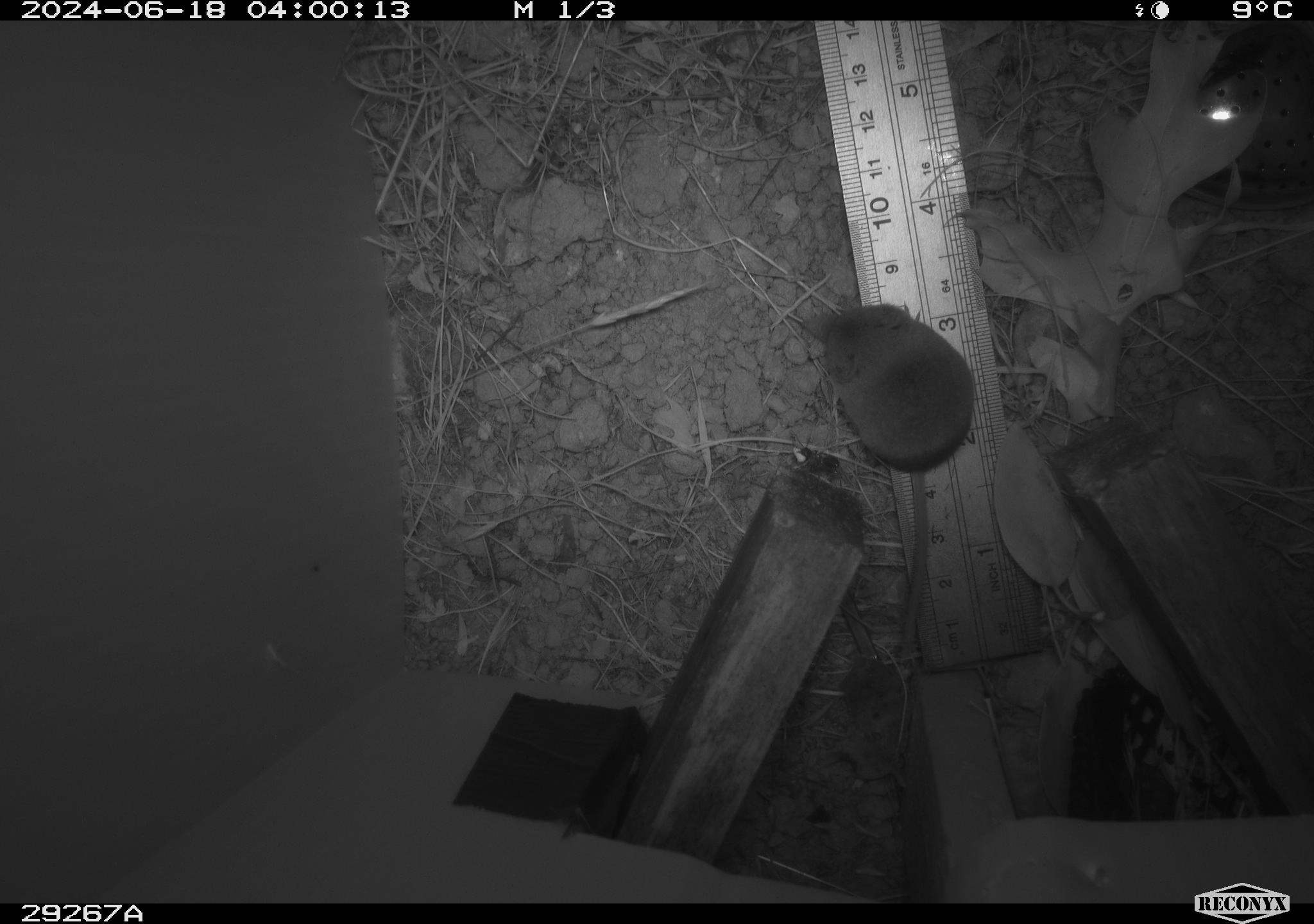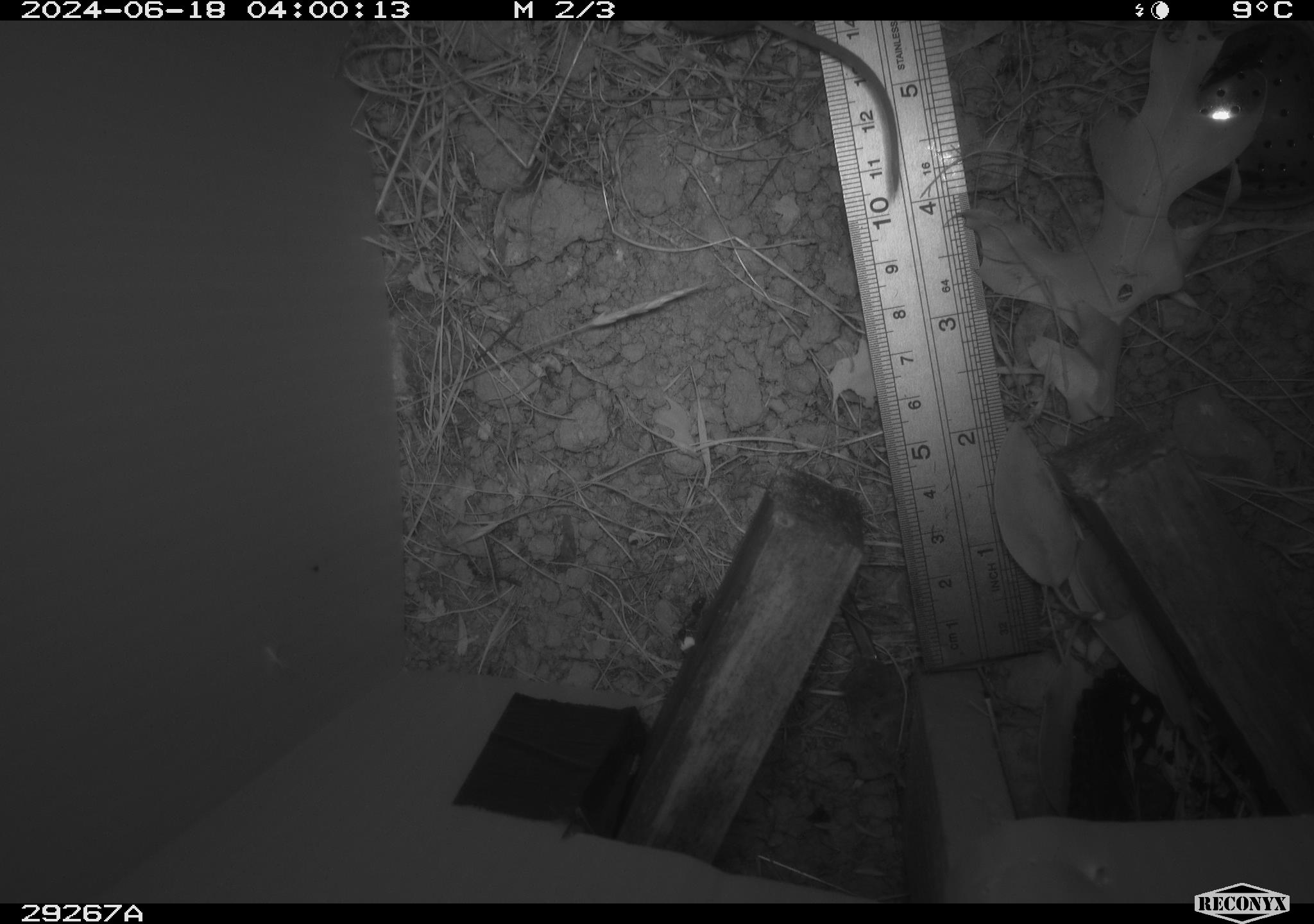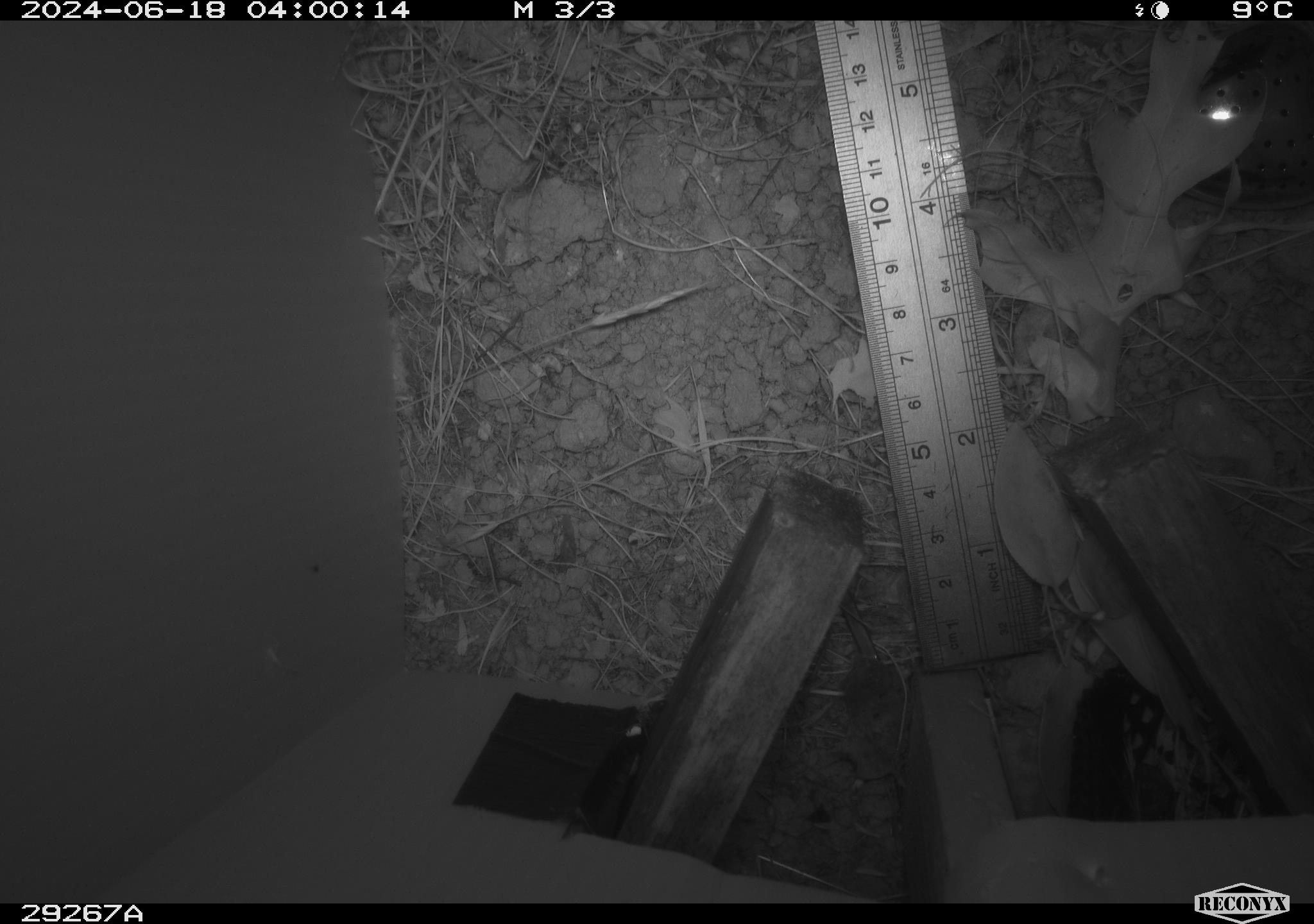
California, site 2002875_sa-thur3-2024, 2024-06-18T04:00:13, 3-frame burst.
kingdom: Animalia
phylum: Chordata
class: Mammalia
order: Eulipotyphla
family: Soricidae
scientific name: Soricidae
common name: shrews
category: soricidae family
Soricidae family (shrews) (Soricidae).